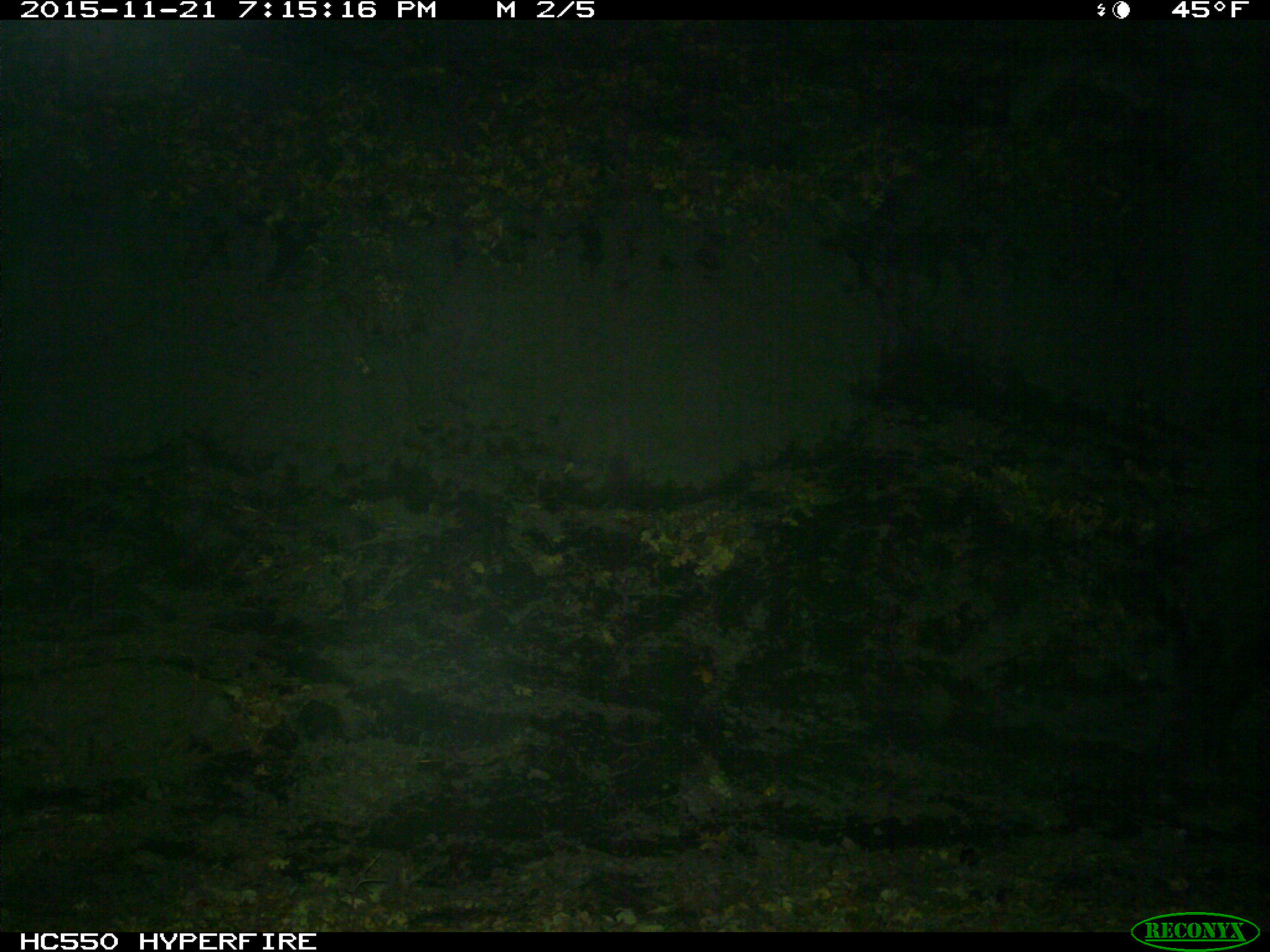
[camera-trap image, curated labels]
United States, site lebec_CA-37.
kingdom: Animalia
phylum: Chordata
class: Mammalia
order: Artiodactyla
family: Suidae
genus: Sus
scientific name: Sus scrofa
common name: wild boar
Sus scrofa (wild boar).